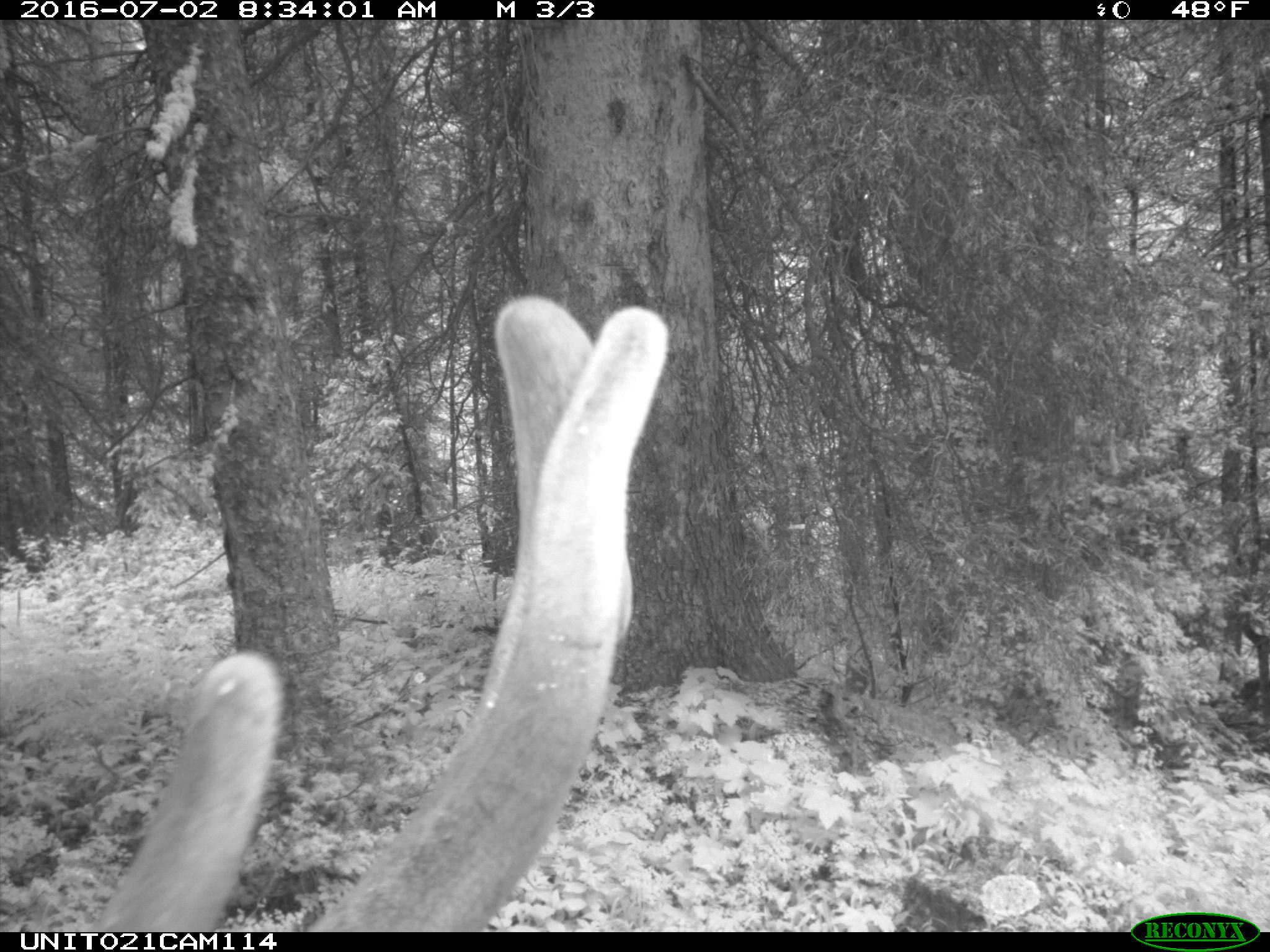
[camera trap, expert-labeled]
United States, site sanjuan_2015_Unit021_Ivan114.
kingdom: Animalia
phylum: Chordata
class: Mammalia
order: Artiodactyla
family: Cervidae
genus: Cervus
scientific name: Cervus elaphus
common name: red deer